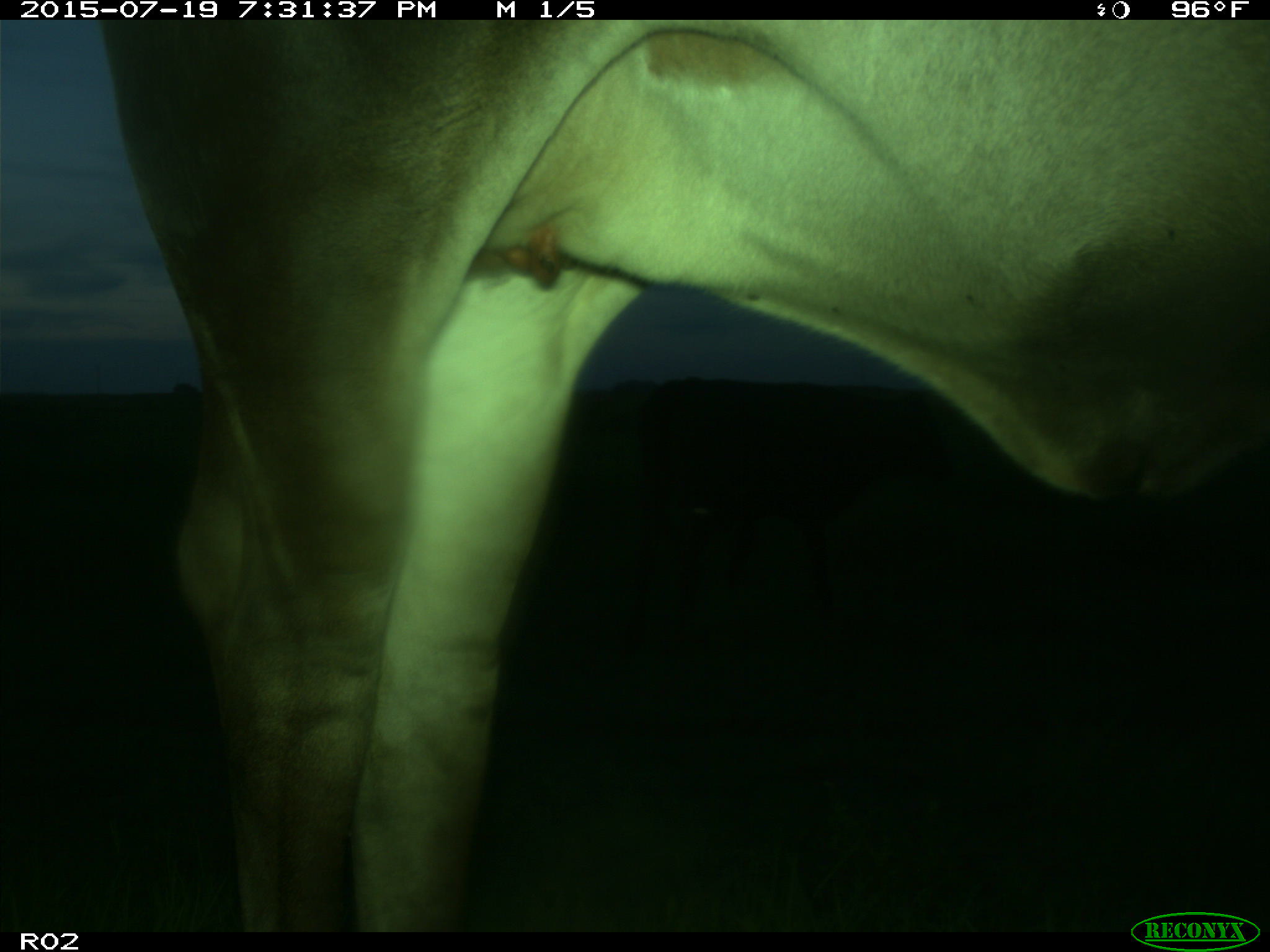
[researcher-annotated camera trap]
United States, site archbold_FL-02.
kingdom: Animalia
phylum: Chordata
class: Mammalia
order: Artiodactyla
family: Bovidae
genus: Bos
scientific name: Bos taurus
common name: domestic cow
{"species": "Bos taurus (domestic cow)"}